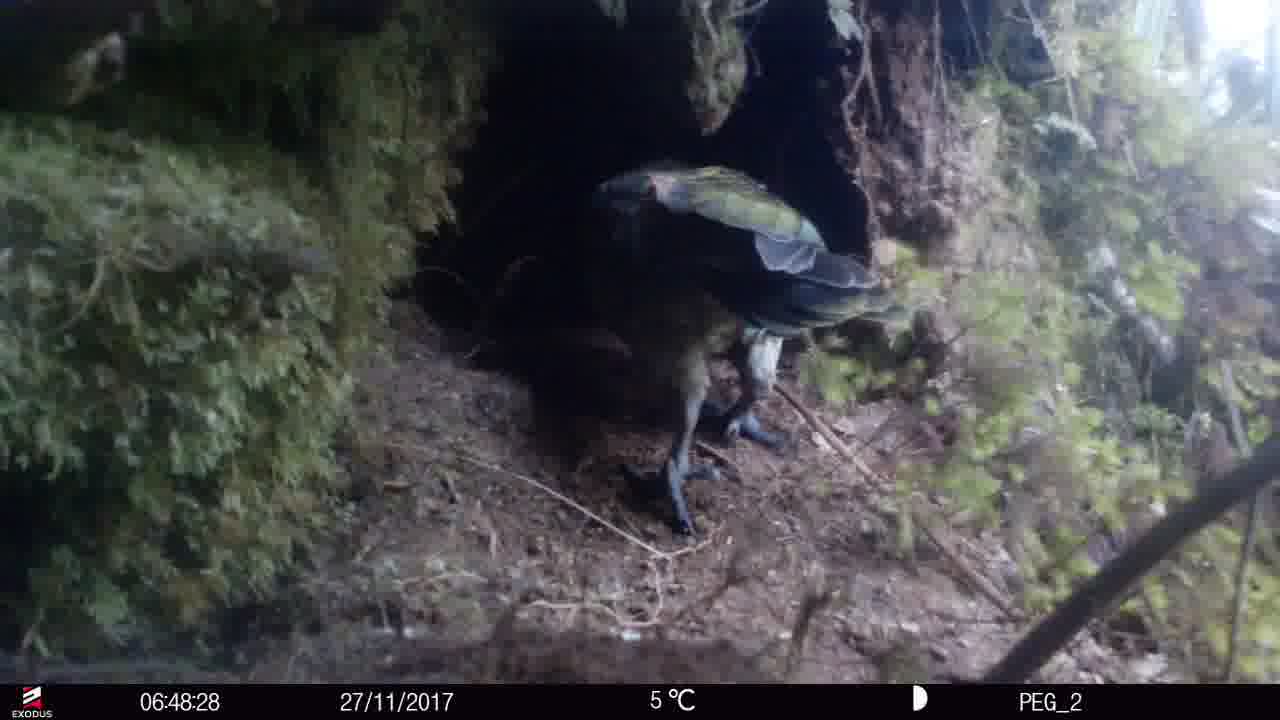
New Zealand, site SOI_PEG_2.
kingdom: Animalia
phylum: Chordata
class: Aves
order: Psittaciformes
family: Strigopidae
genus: Nestor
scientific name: Nestor notabilis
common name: kea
Kea (Nestor notabilis).